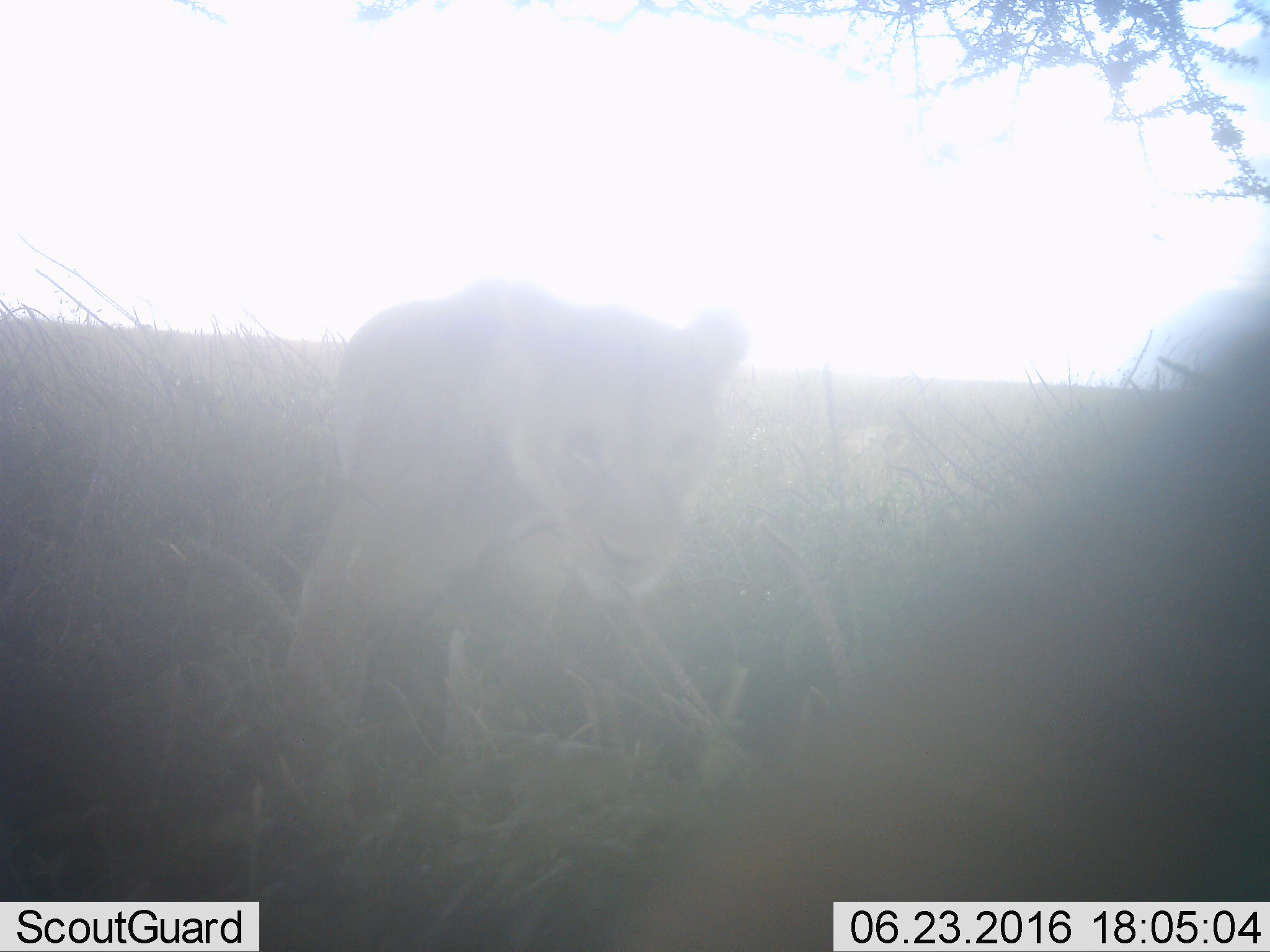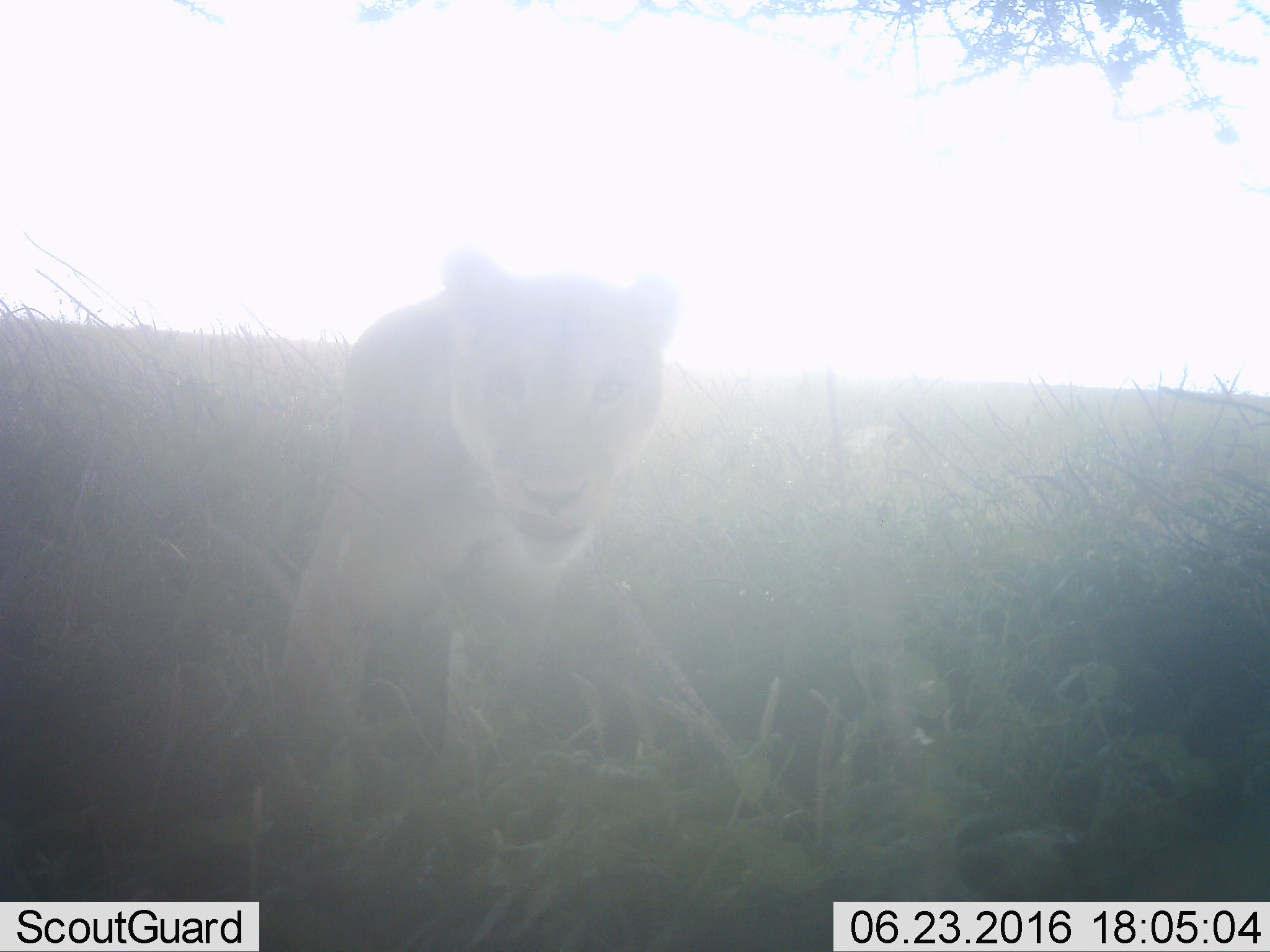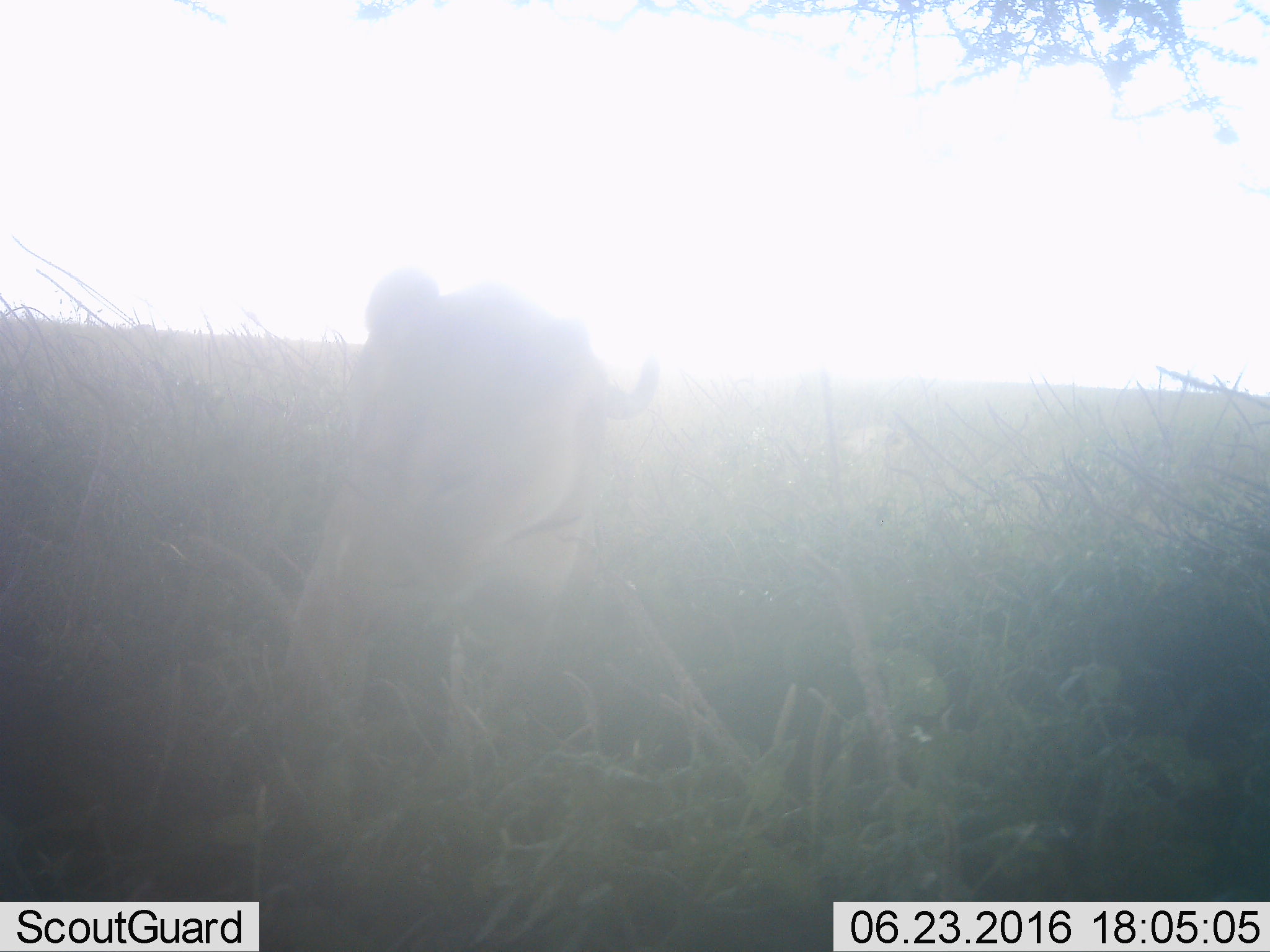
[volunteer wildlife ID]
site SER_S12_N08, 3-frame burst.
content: unidentified animal